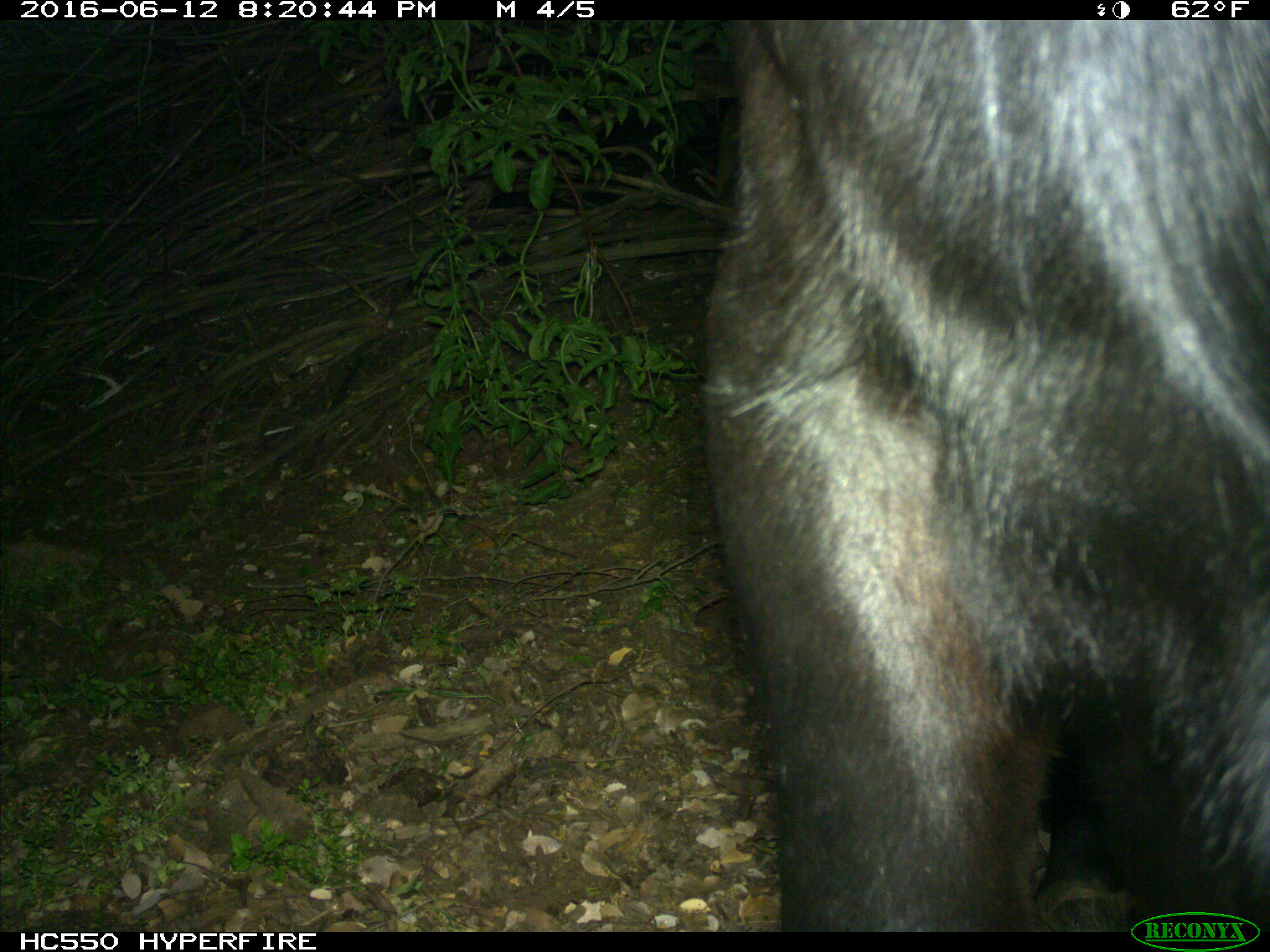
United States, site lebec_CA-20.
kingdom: Animalia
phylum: Chordata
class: Mammalia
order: Artiodactyla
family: Bovidae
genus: Bos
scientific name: Bos taurus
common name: domestic cow